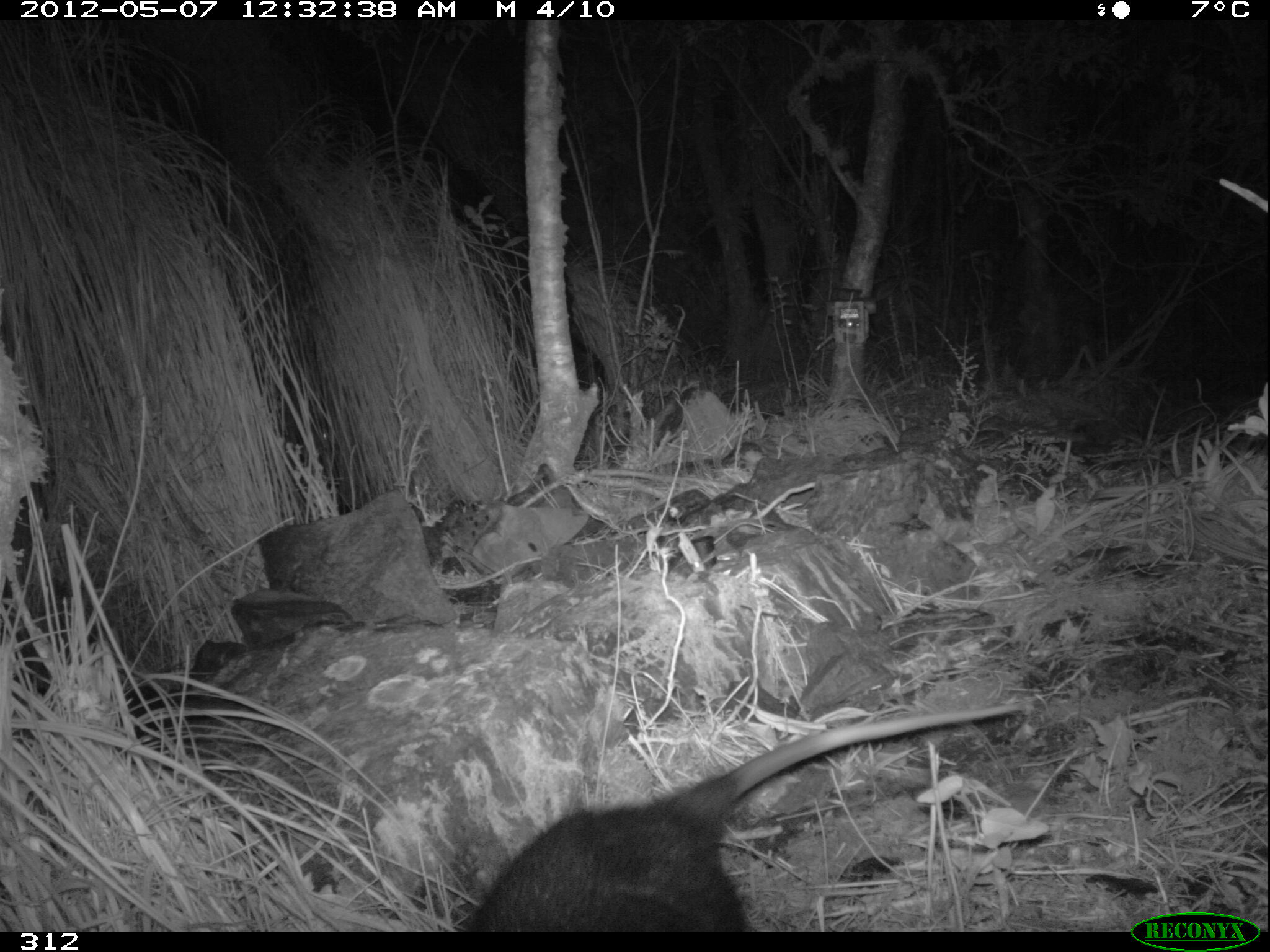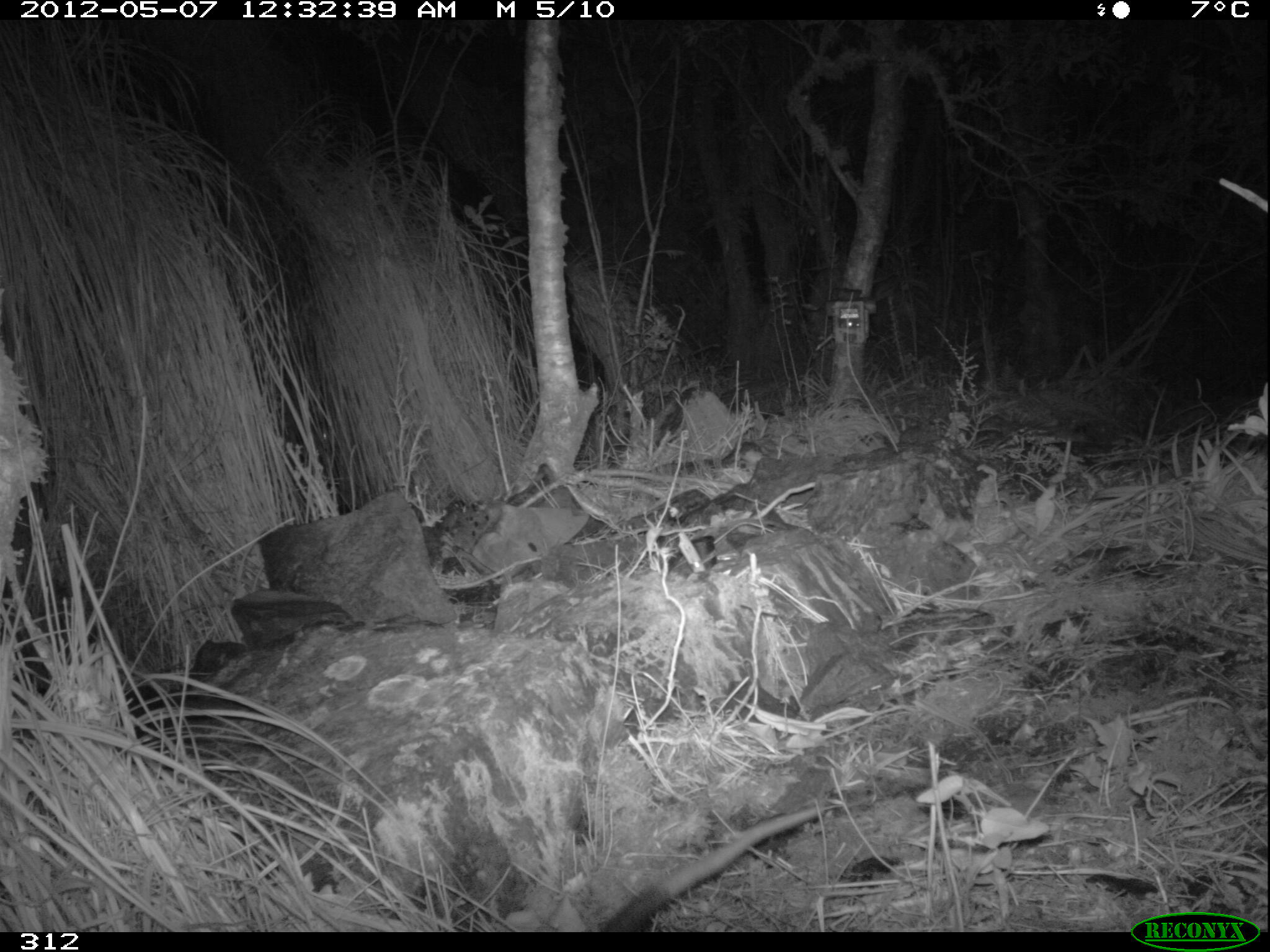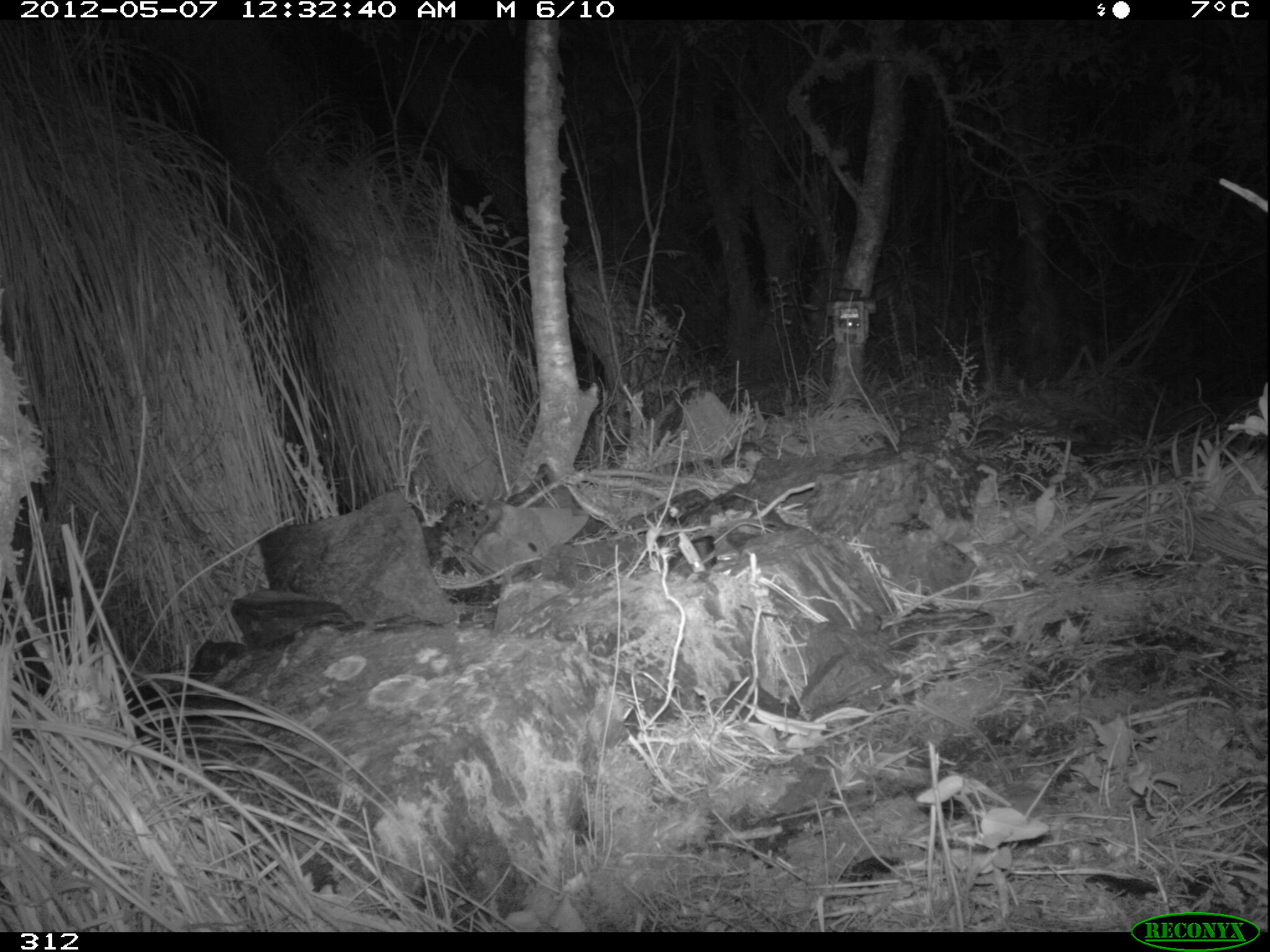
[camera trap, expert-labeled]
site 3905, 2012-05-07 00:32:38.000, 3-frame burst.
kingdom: Animalia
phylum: Chordata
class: Mammalia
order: Didelphimorphia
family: Didelphidae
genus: Didelphis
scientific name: Didelphis pernigra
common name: andean white-eared opossum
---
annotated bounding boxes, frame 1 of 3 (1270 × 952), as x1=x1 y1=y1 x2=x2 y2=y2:
didelphis pernigra: x1=466 y1=699 x2=1032 y2=932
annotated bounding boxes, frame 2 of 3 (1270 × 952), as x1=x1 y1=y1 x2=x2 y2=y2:
didelphis pernigra: x1=598 y1=801 x2=826 y2=932